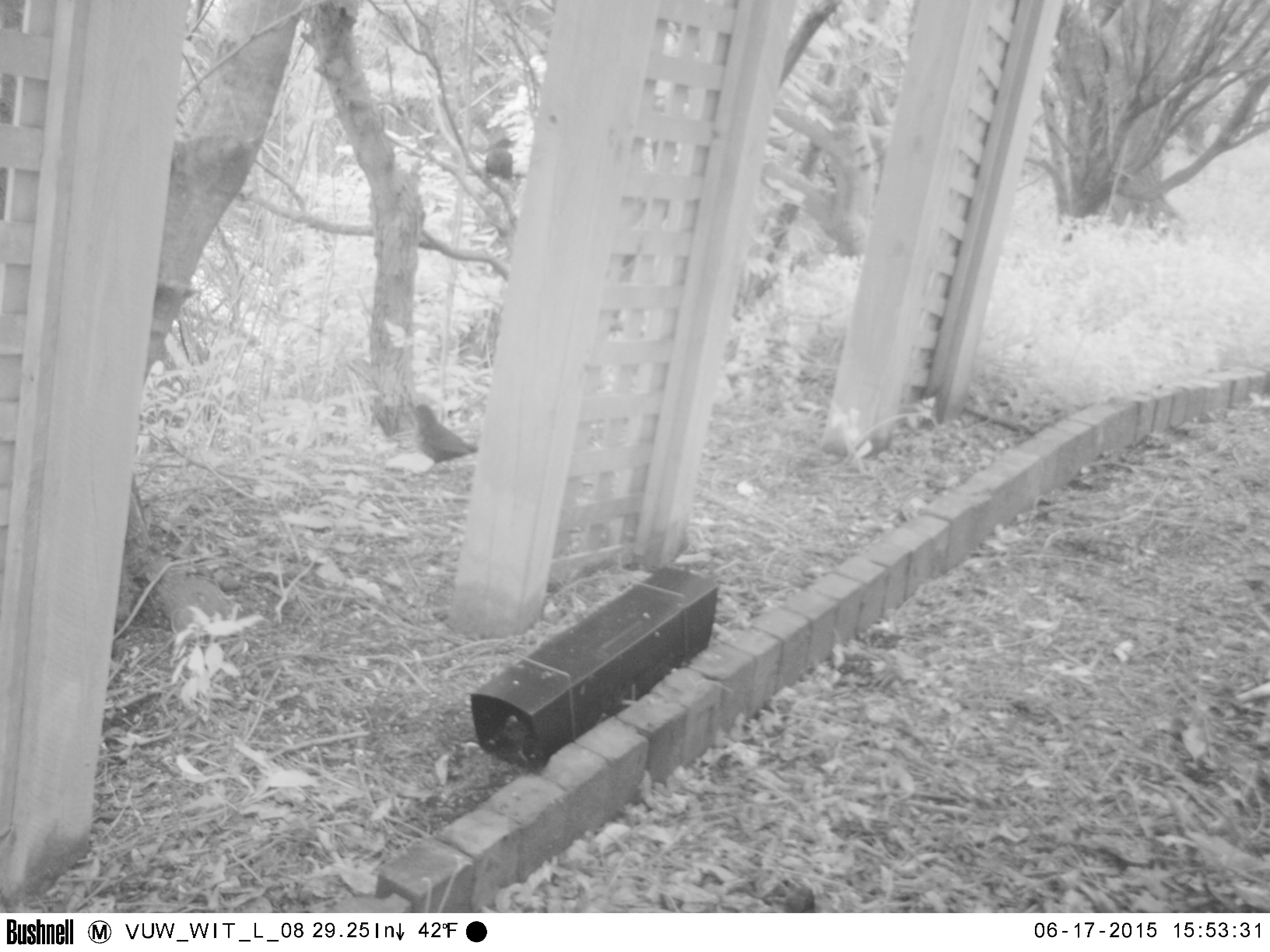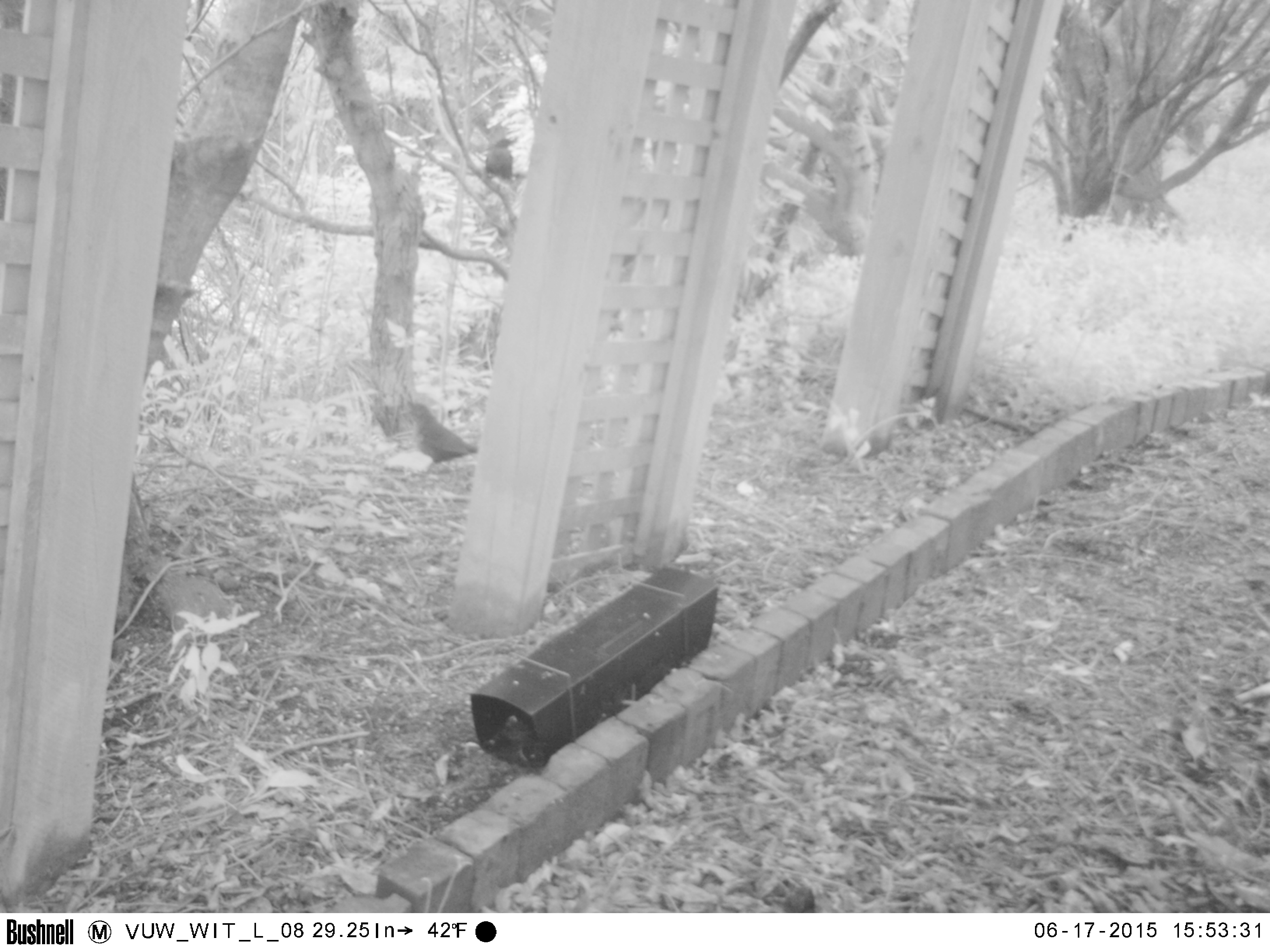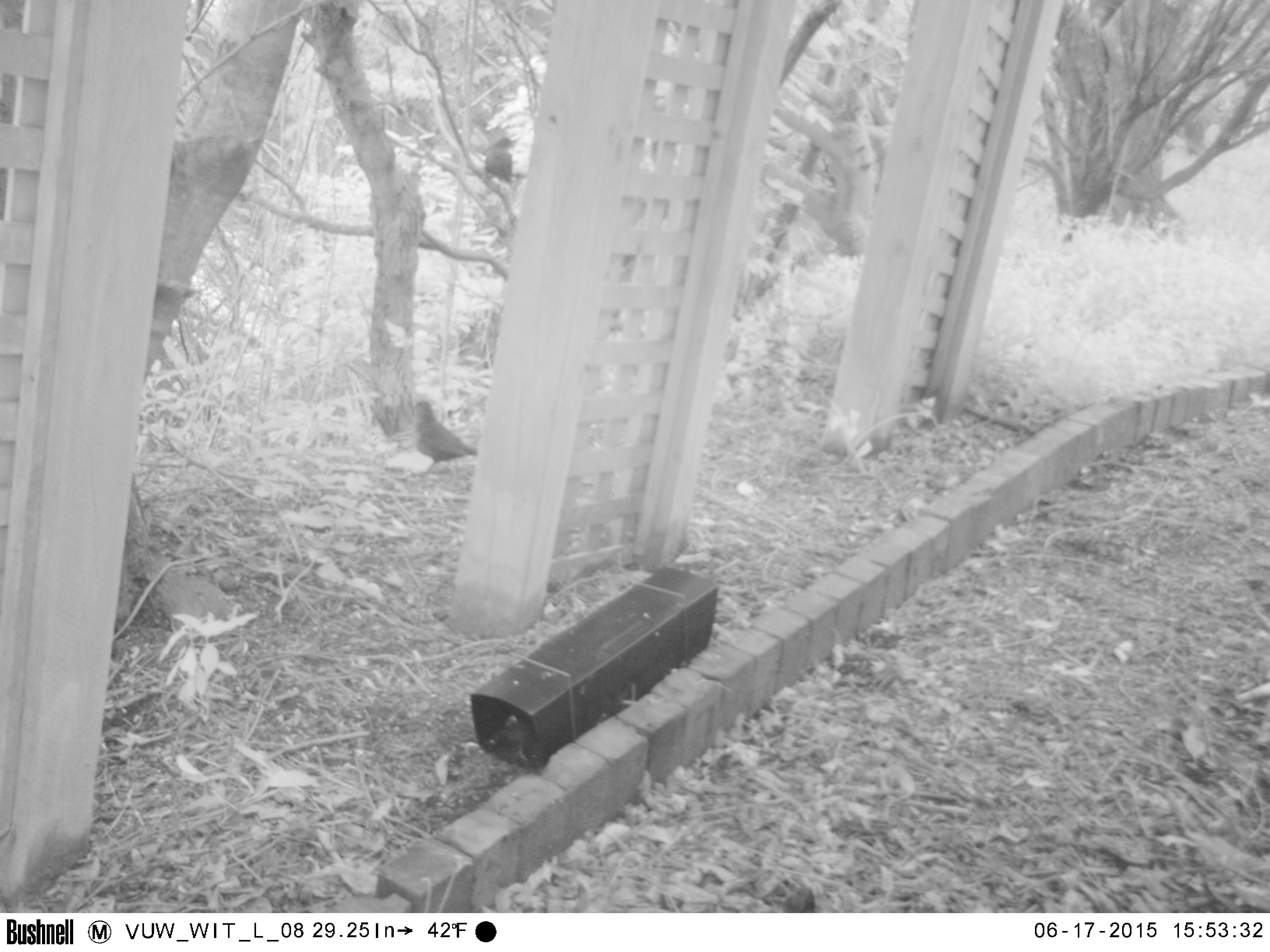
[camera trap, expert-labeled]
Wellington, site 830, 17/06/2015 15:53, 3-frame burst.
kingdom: Animalia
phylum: Chordata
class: Aves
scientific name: Aves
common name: bird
Bird (Aves).